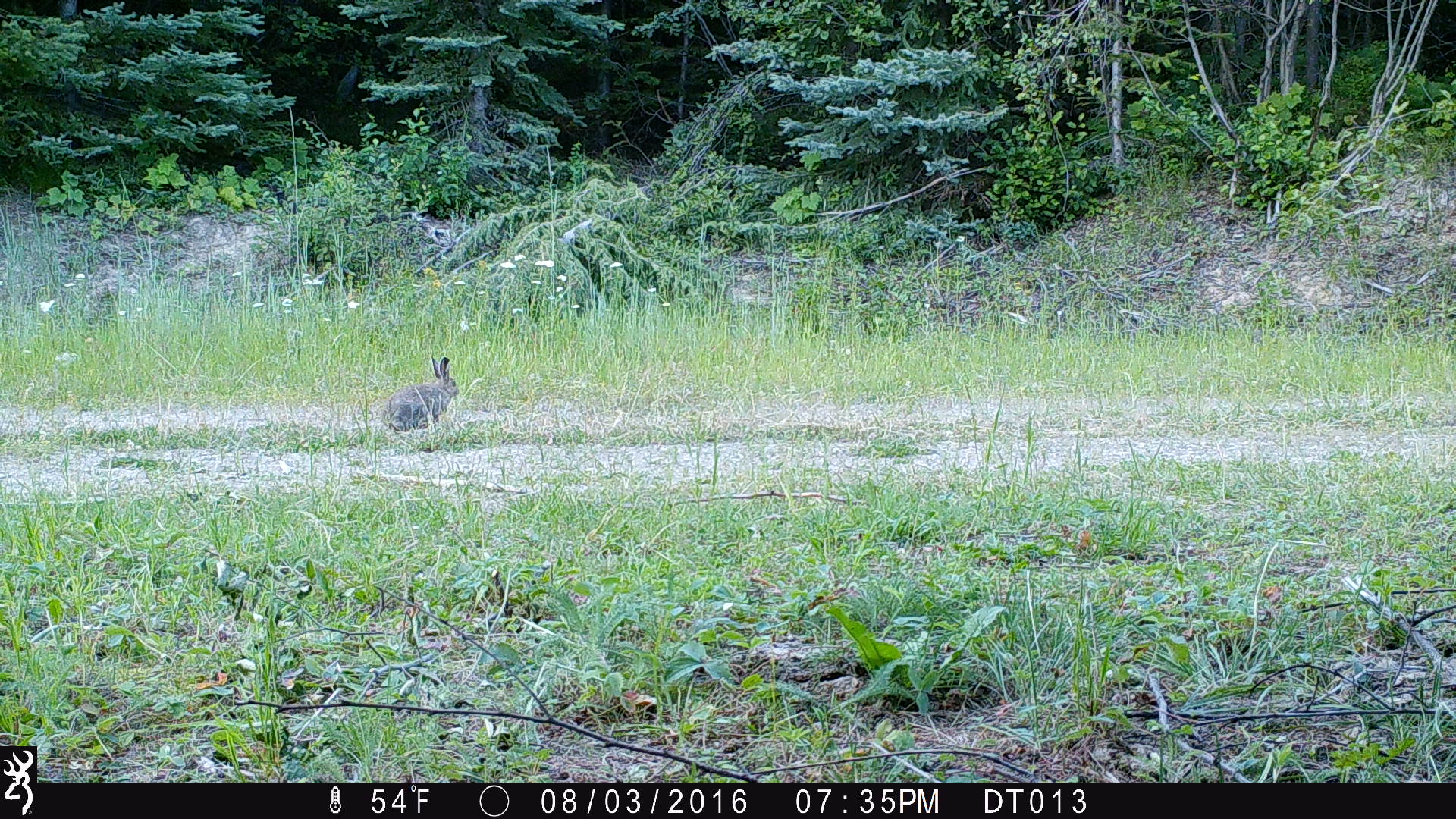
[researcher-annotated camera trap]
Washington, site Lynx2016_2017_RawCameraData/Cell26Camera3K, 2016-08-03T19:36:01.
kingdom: Animalia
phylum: Chordata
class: Mammalia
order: Lagomorpha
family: Leporidae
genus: Lepus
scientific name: Lepus americanus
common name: snowshoe hare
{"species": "Lepus americanus (snowshoe hare)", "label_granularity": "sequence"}